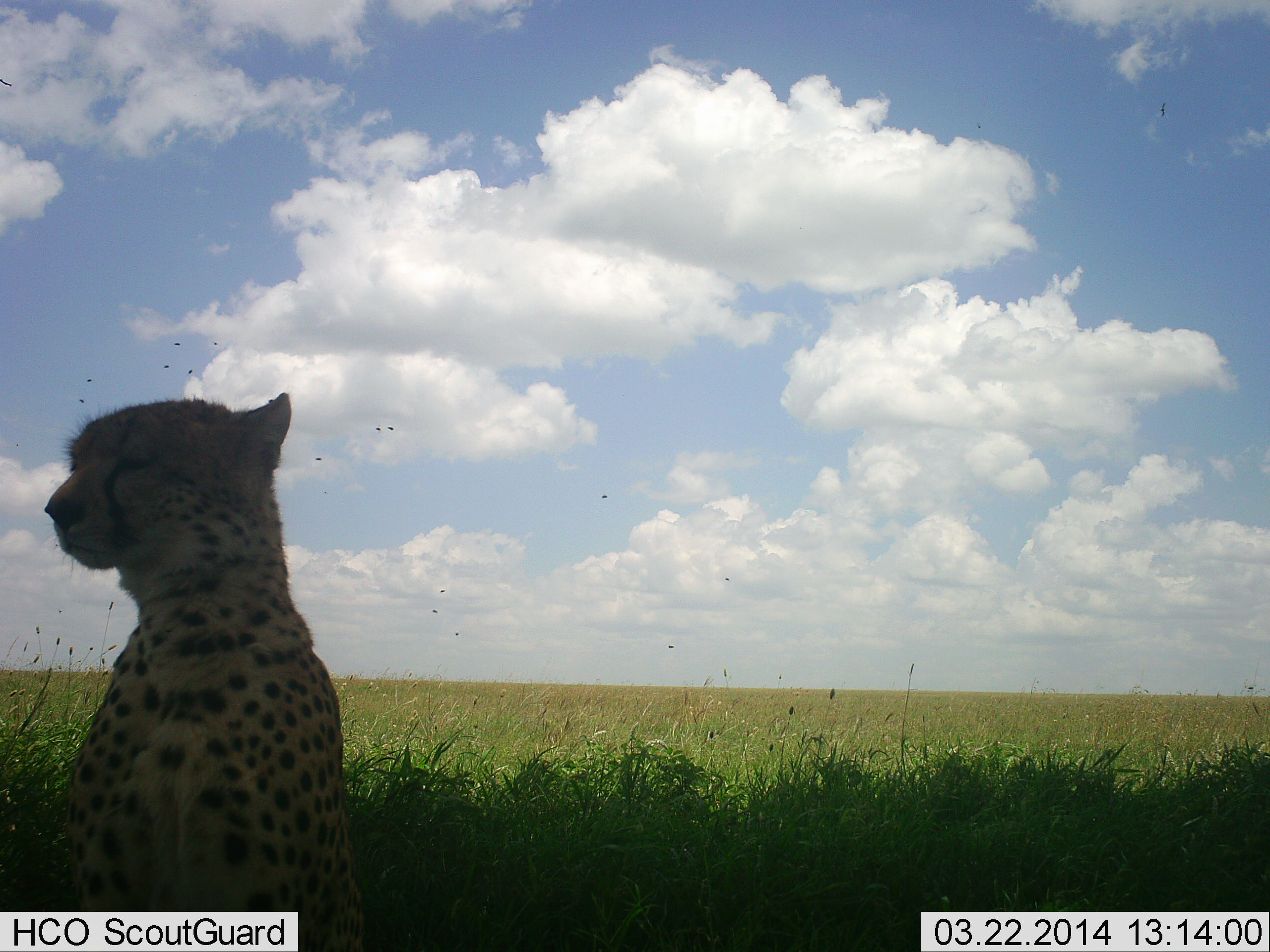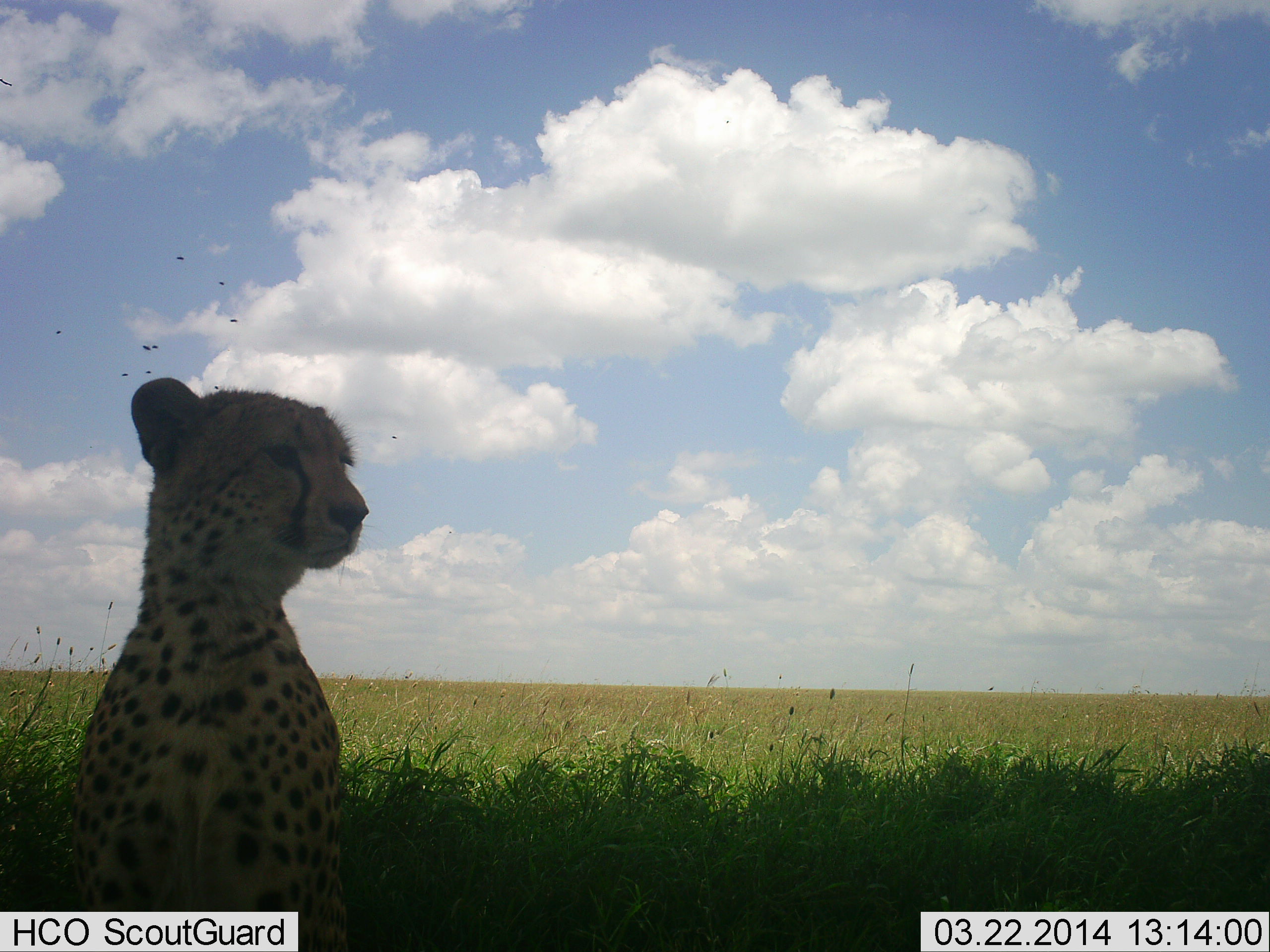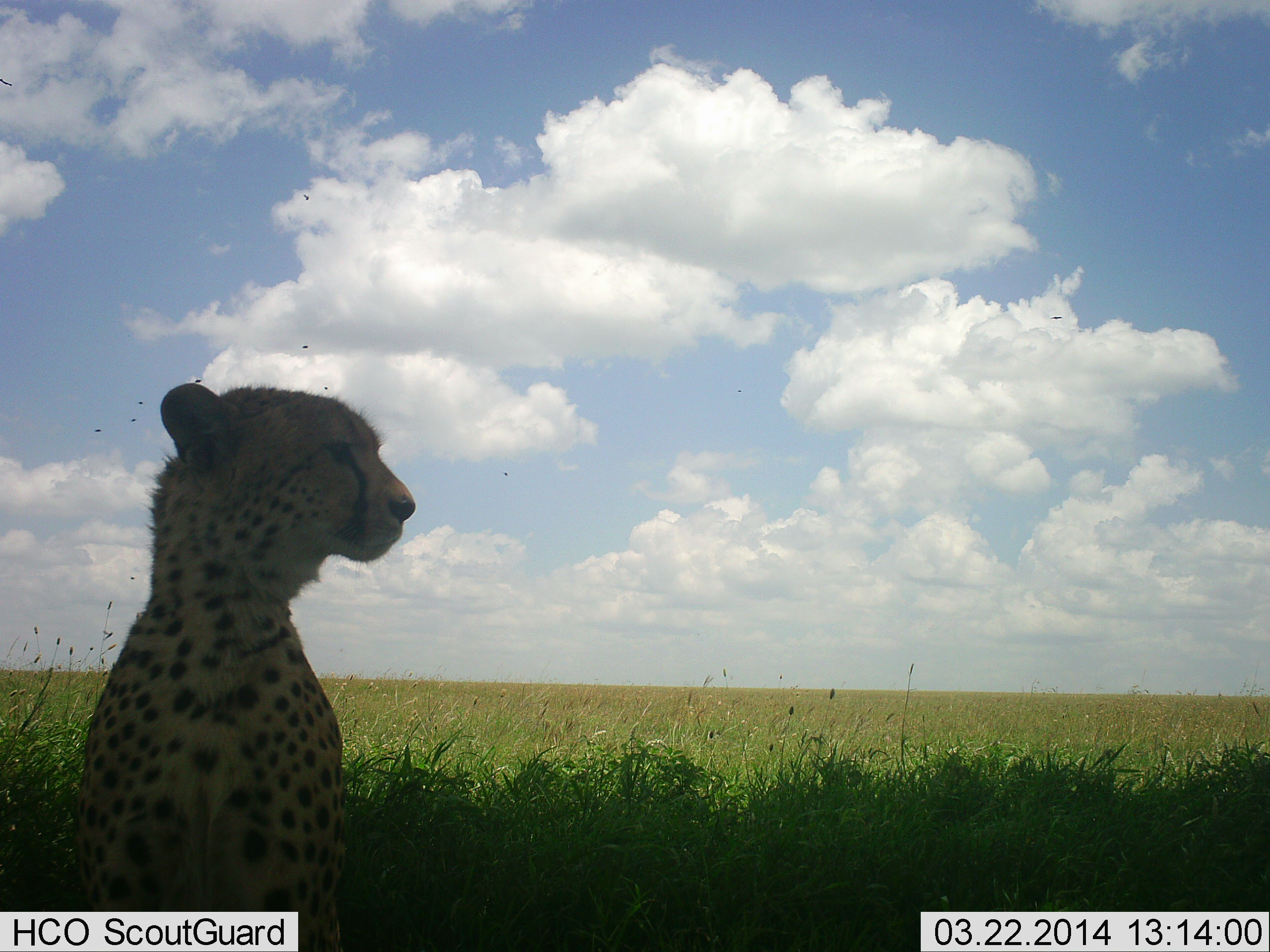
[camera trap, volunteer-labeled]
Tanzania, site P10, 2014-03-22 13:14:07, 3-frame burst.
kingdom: Animalia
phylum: Chordata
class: Mammalia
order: Carnivora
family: Felidae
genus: Acinonyx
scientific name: Acinonyx jubatus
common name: cheetah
Cheetah (Acinonyx jubatus), count 1. Behavior (volunteer vote fractions): standing 25%, resting 75%, moving 0%, interacting 0%. Young present (vote fraction): 0%. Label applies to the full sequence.